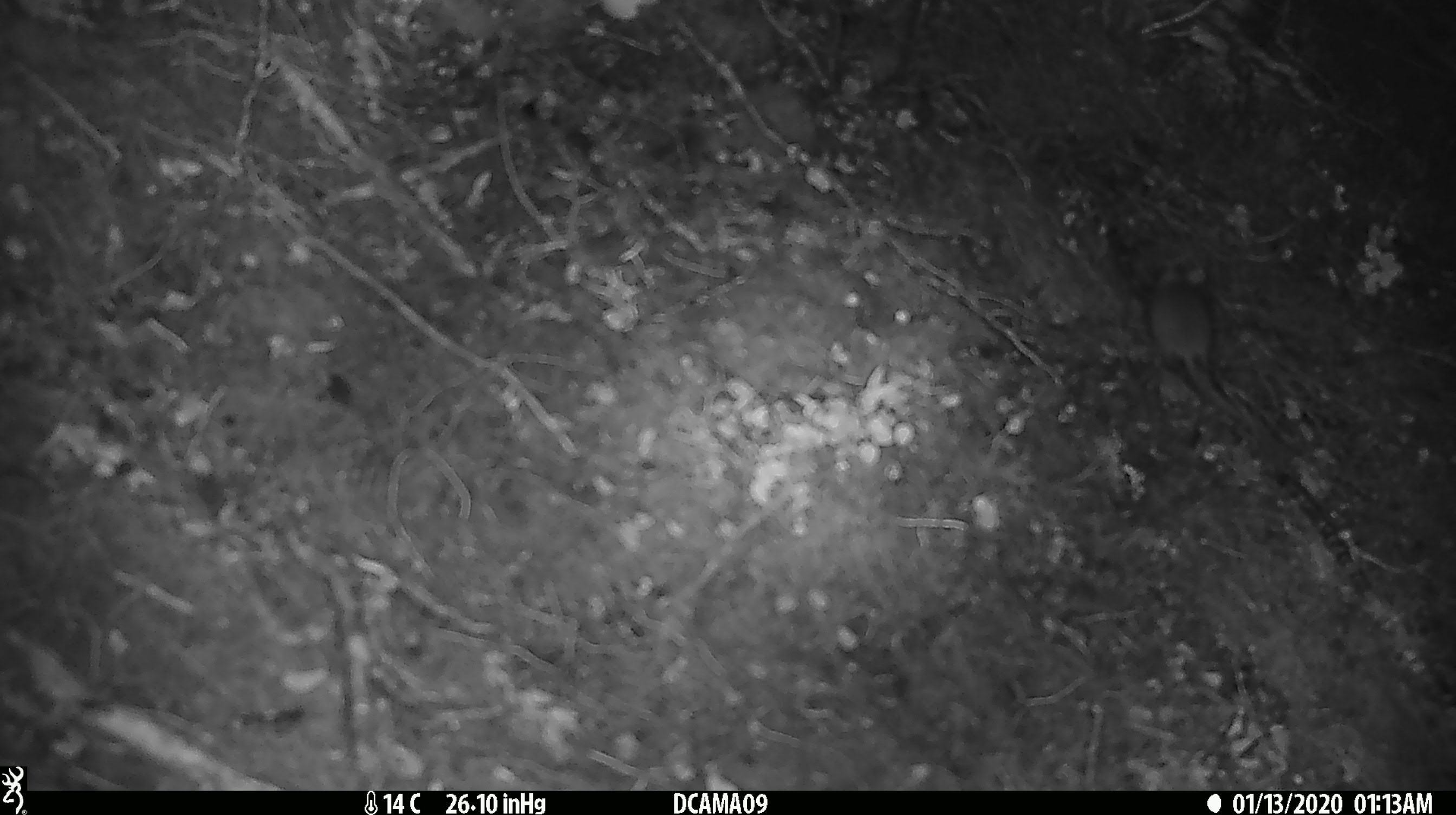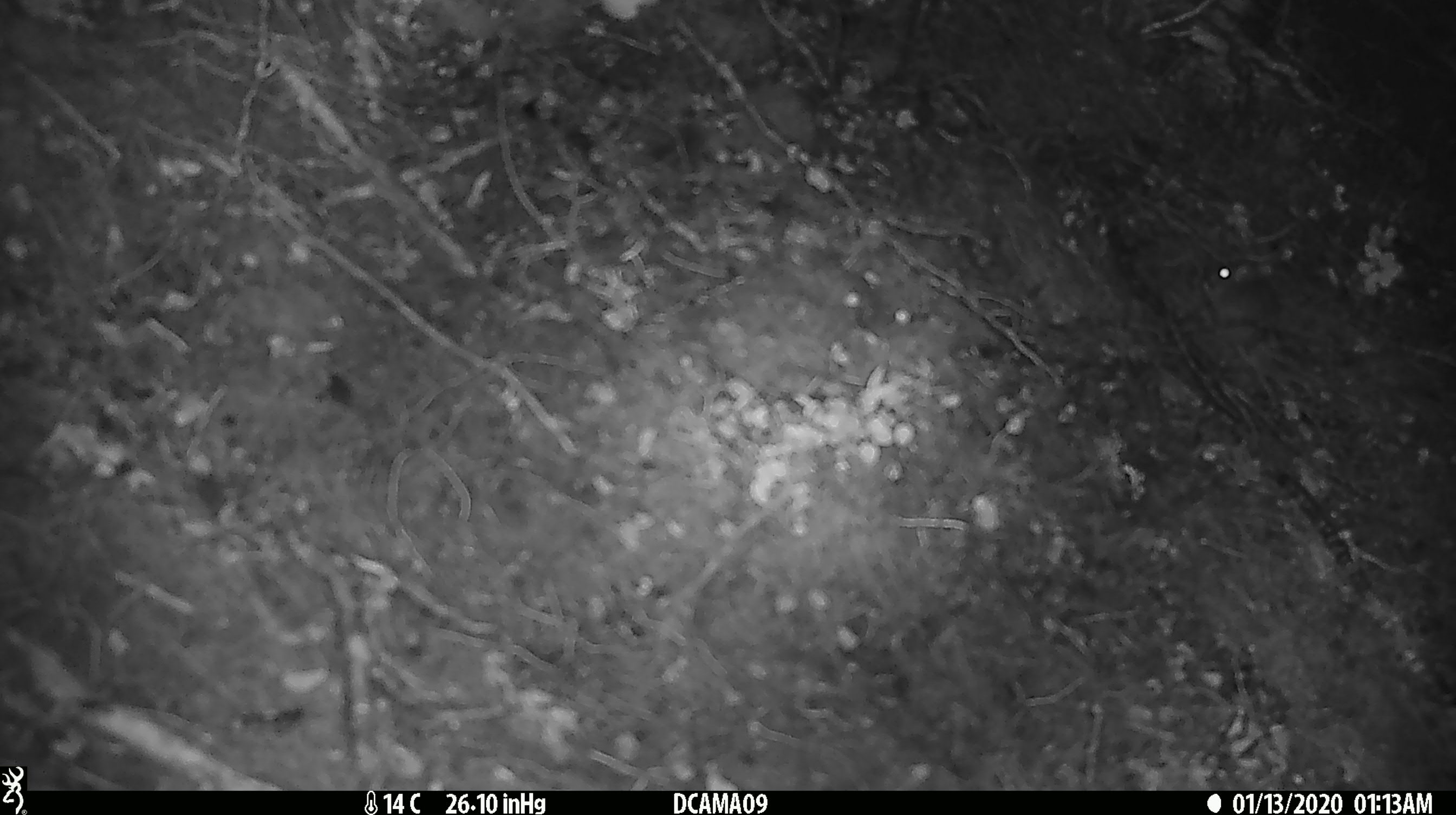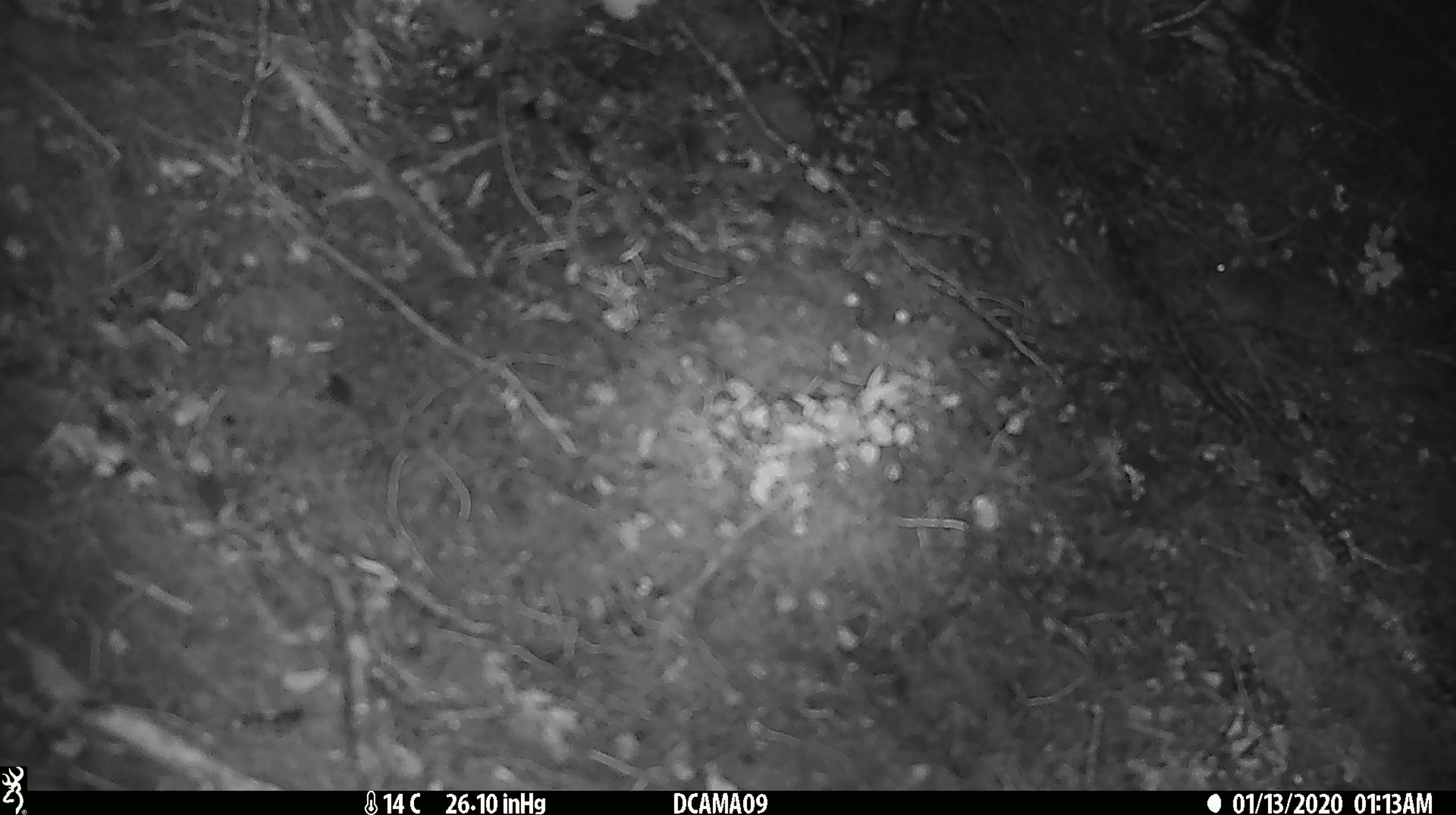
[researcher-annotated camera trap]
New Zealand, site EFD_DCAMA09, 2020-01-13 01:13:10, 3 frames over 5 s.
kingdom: Animalia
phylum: Chordata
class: Mammalia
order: Rodentia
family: Muridae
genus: Mus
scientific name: Mus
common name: mouse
Mouse (Mus).